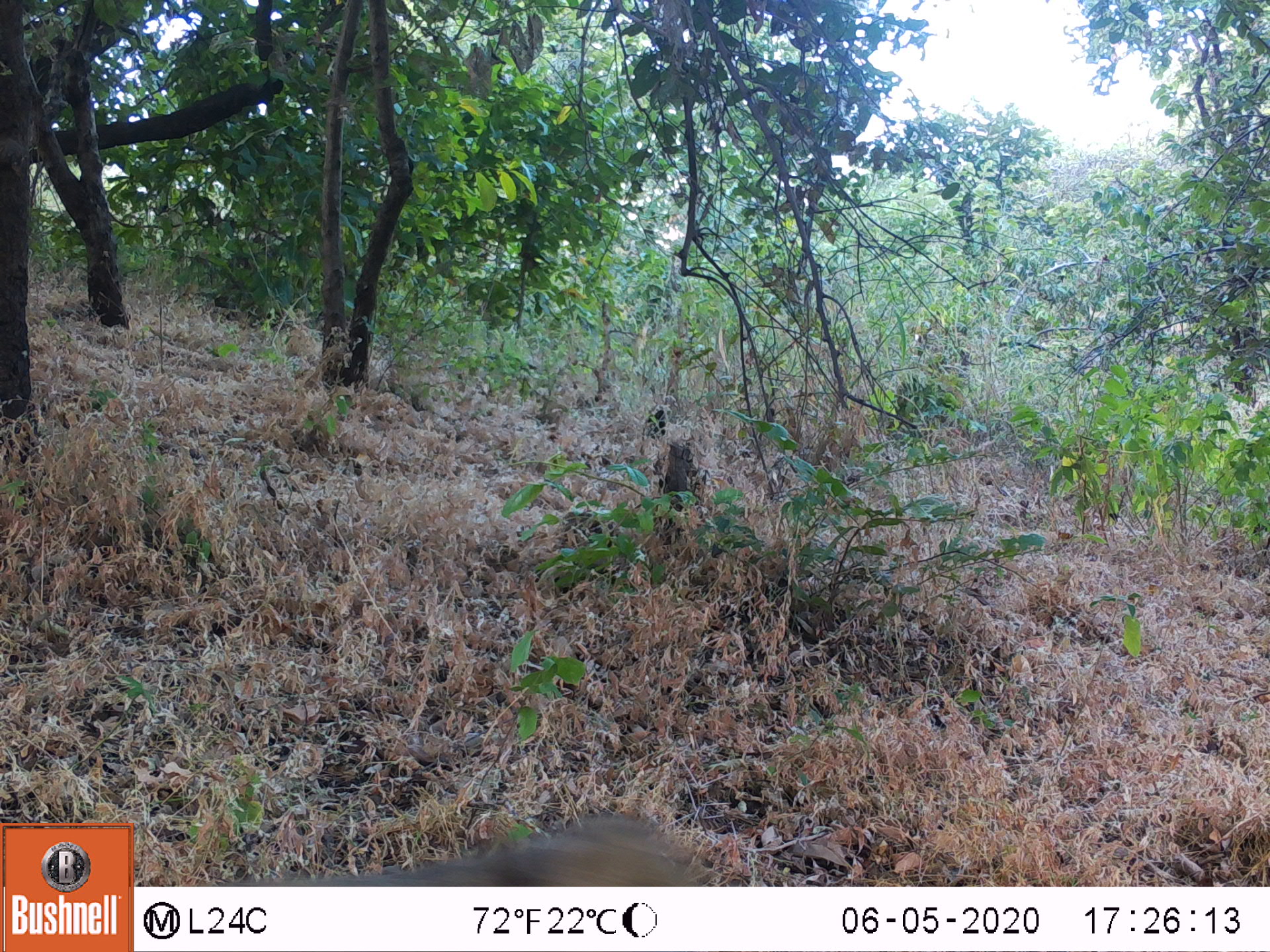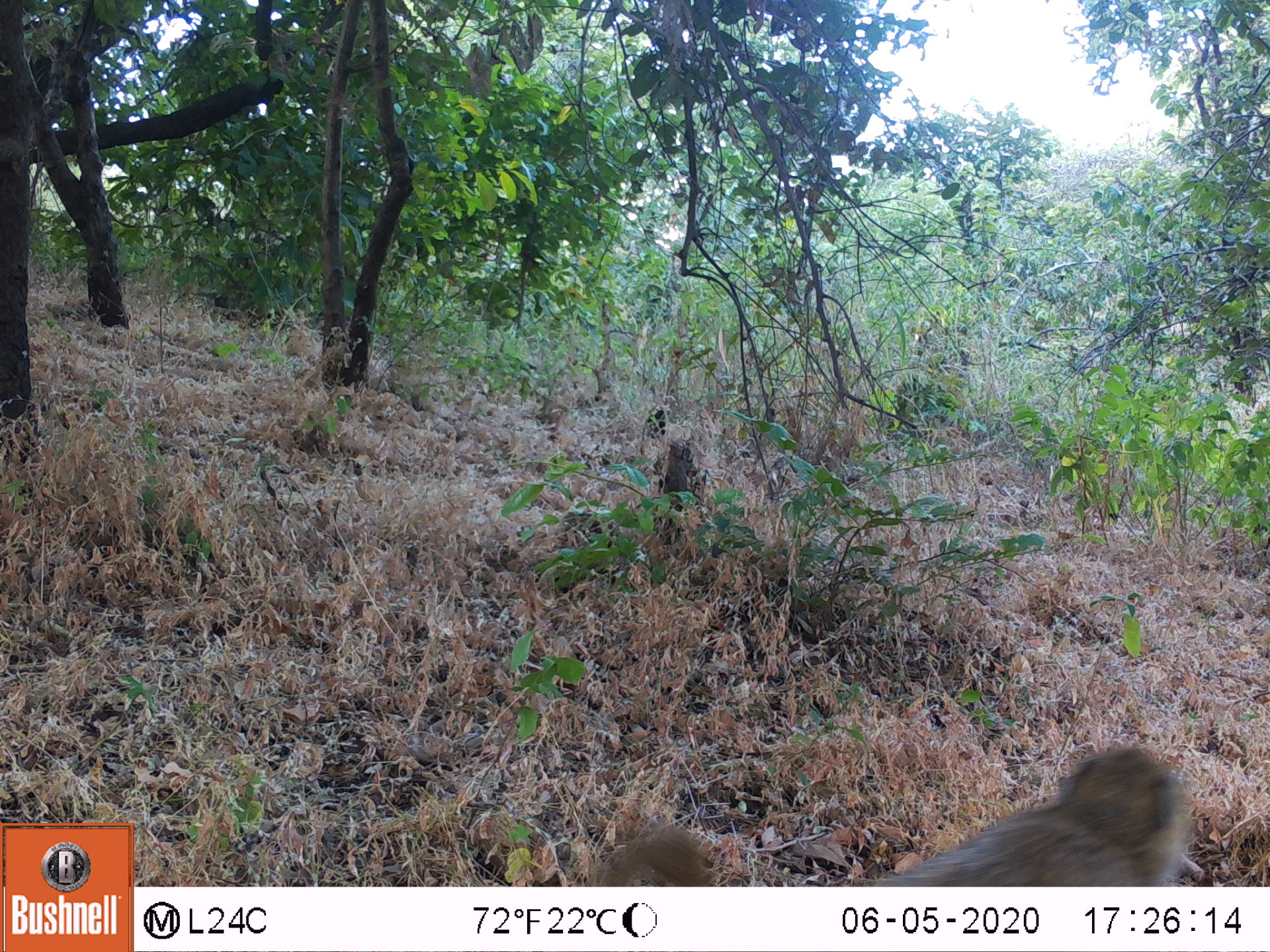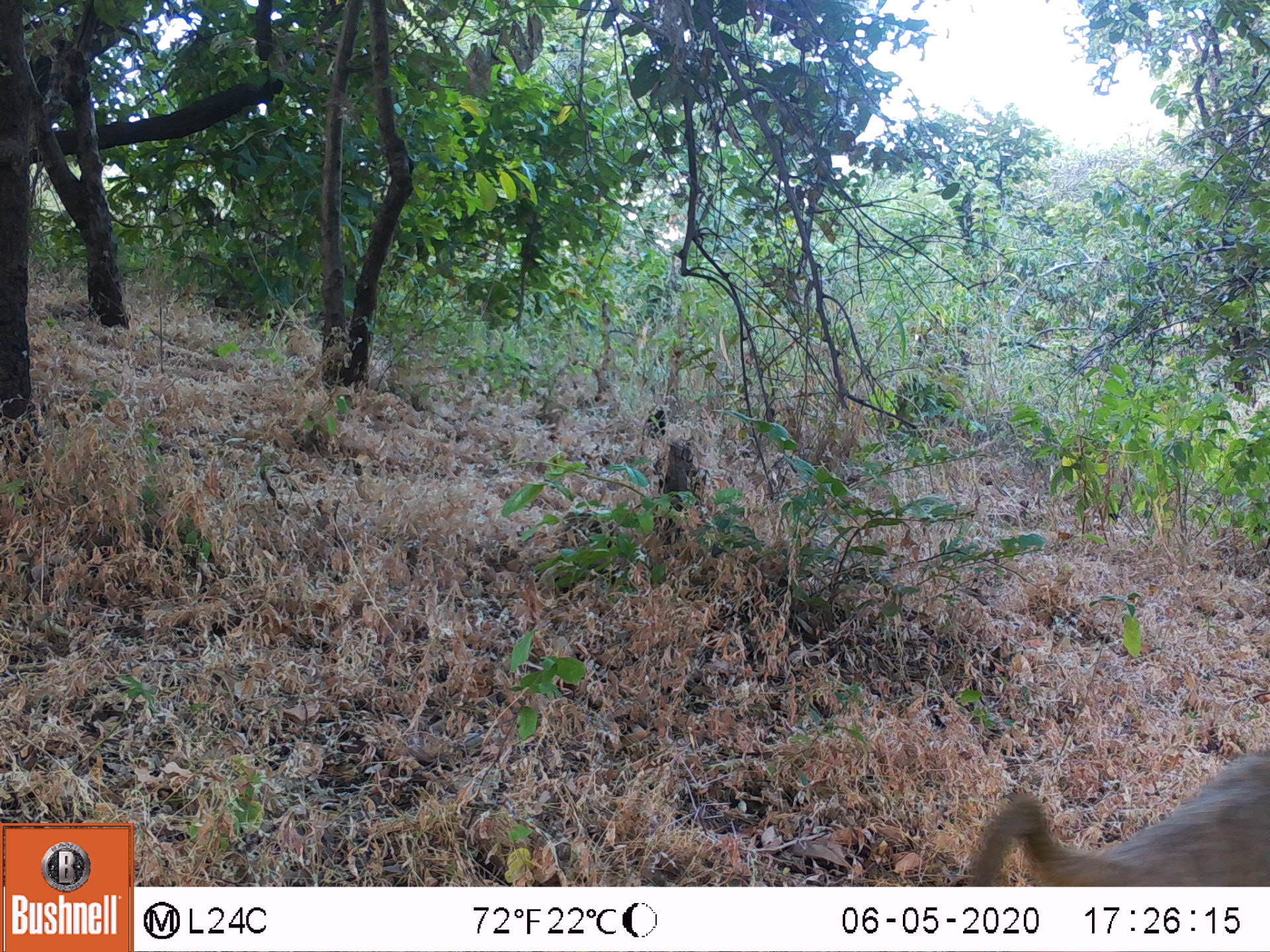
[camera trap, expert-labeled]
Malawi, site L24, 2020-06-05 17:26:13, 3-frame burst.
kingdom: Animalia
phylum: Chordata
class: Mammalia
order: Primates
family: Cercopithecidae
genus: Papio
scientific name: Papio cynocephalus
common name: yellow baboon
Yellow baboon (Papio cynocephalus), count 1.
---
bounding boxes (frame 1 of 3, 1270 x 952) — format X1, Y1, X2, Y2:
yellow baboon: 355, 806, 713, 885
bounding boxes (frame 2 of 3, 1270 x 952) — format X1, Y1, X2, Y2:
yellow baboon: 879, 738, 1190, 883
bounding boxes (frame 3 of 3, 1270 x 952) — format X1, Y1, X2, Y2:
yellow baboon: 964, 728, 1262, 880